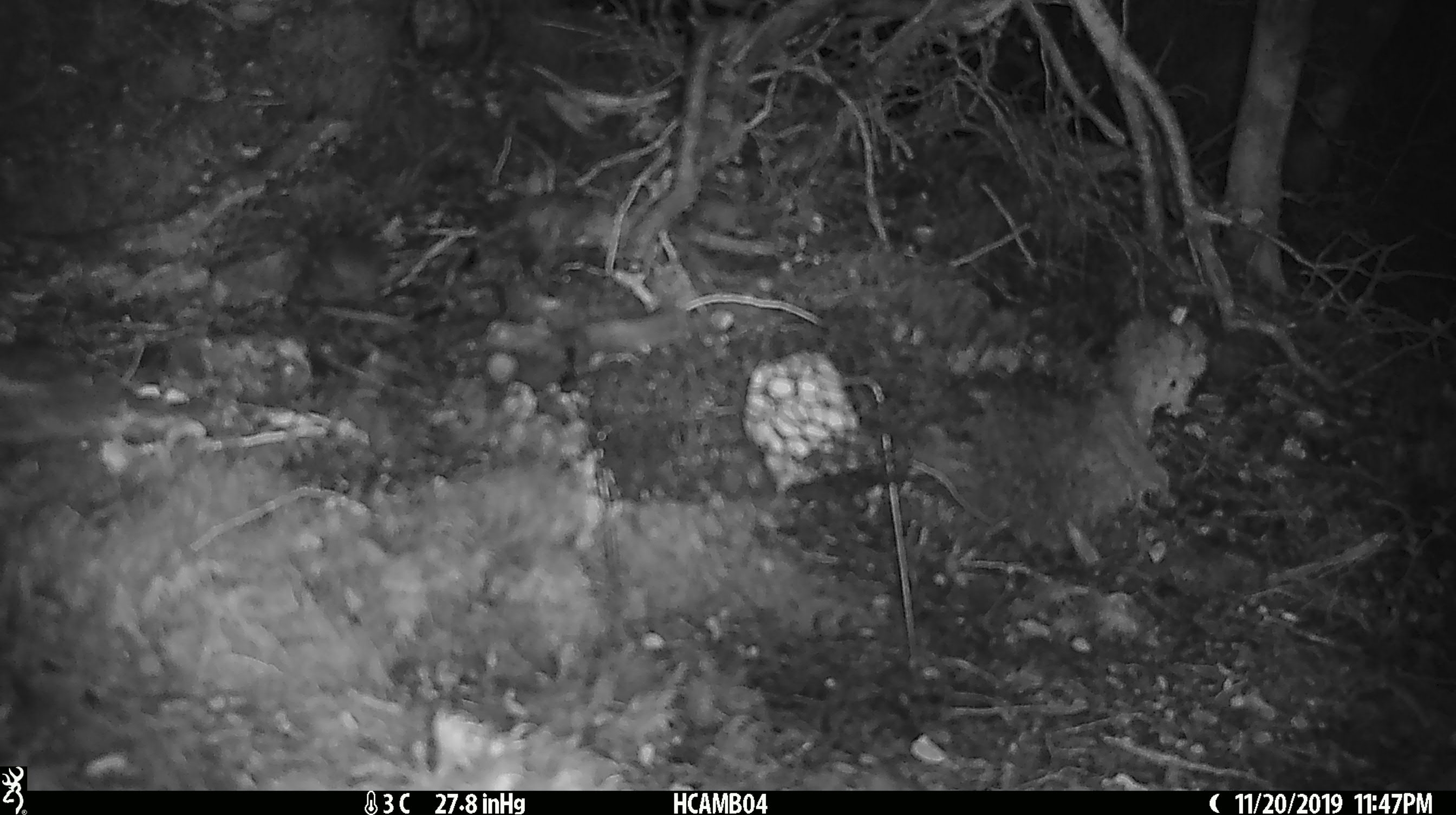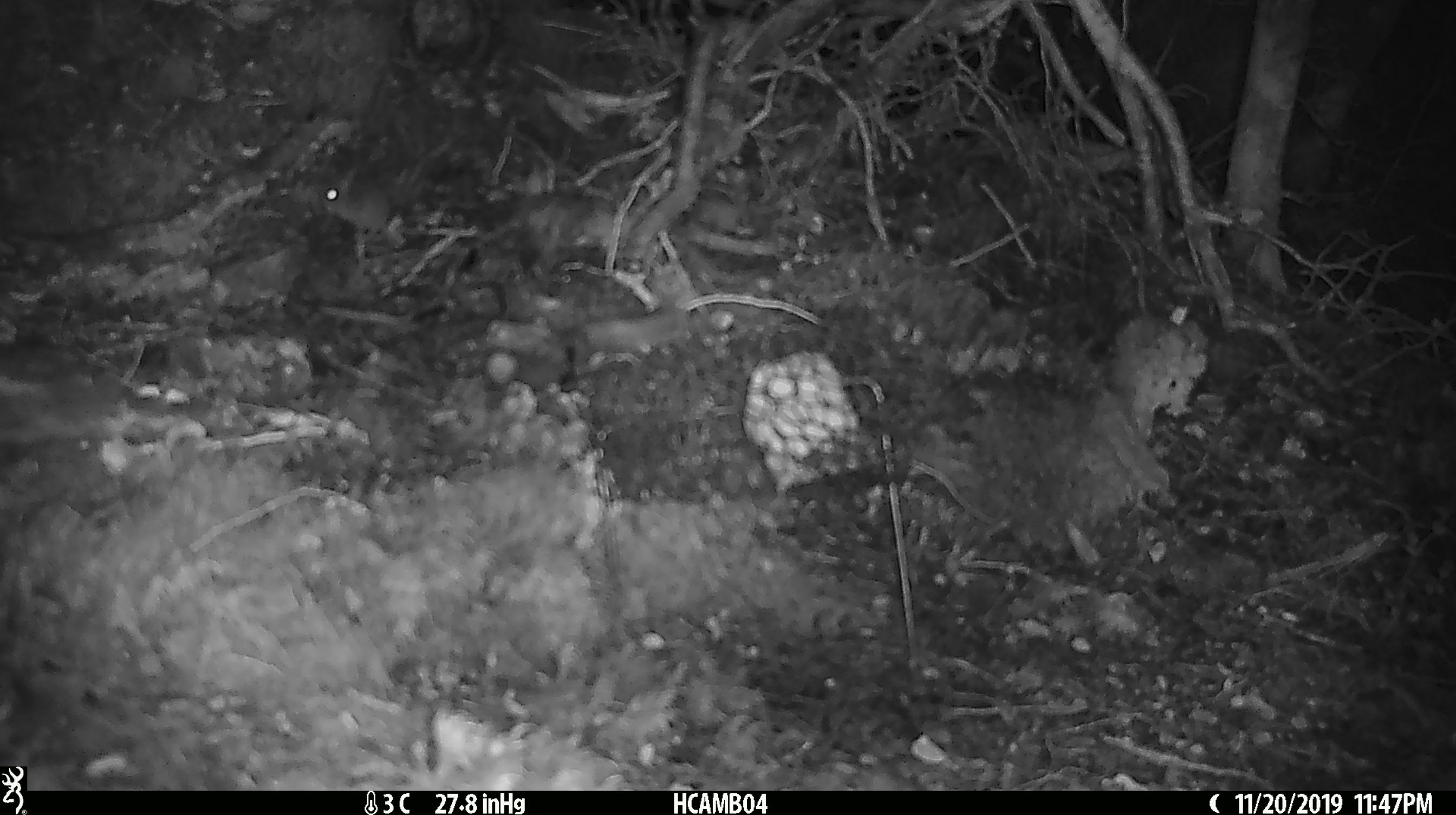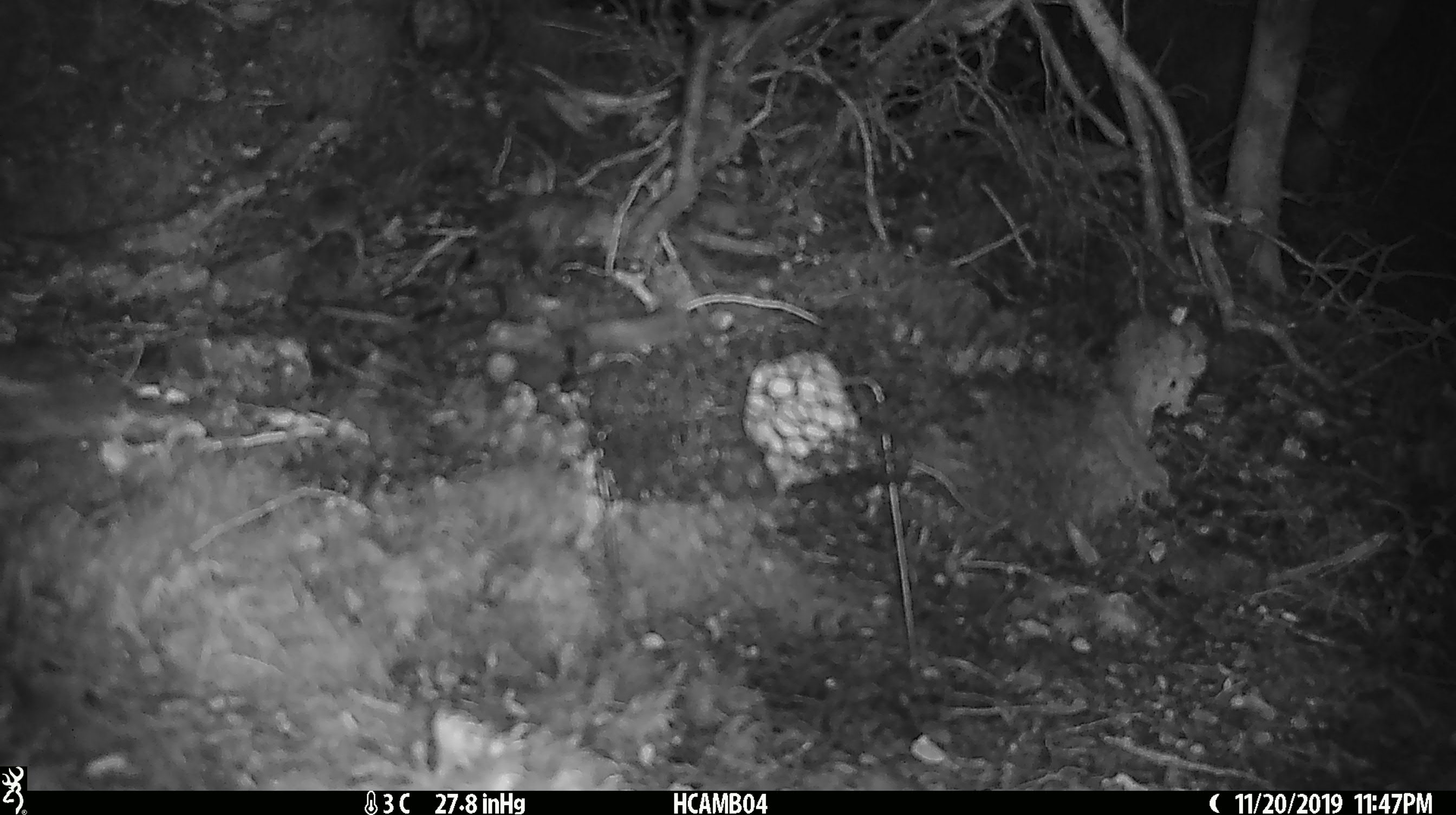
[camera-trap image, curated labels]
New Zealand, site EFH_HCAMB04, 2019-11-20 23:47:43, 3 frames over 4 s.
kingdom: Animalia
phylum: Chordata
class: Mammalia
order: Rodentia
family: Muridae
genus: Mus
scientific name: Mus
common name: mouse